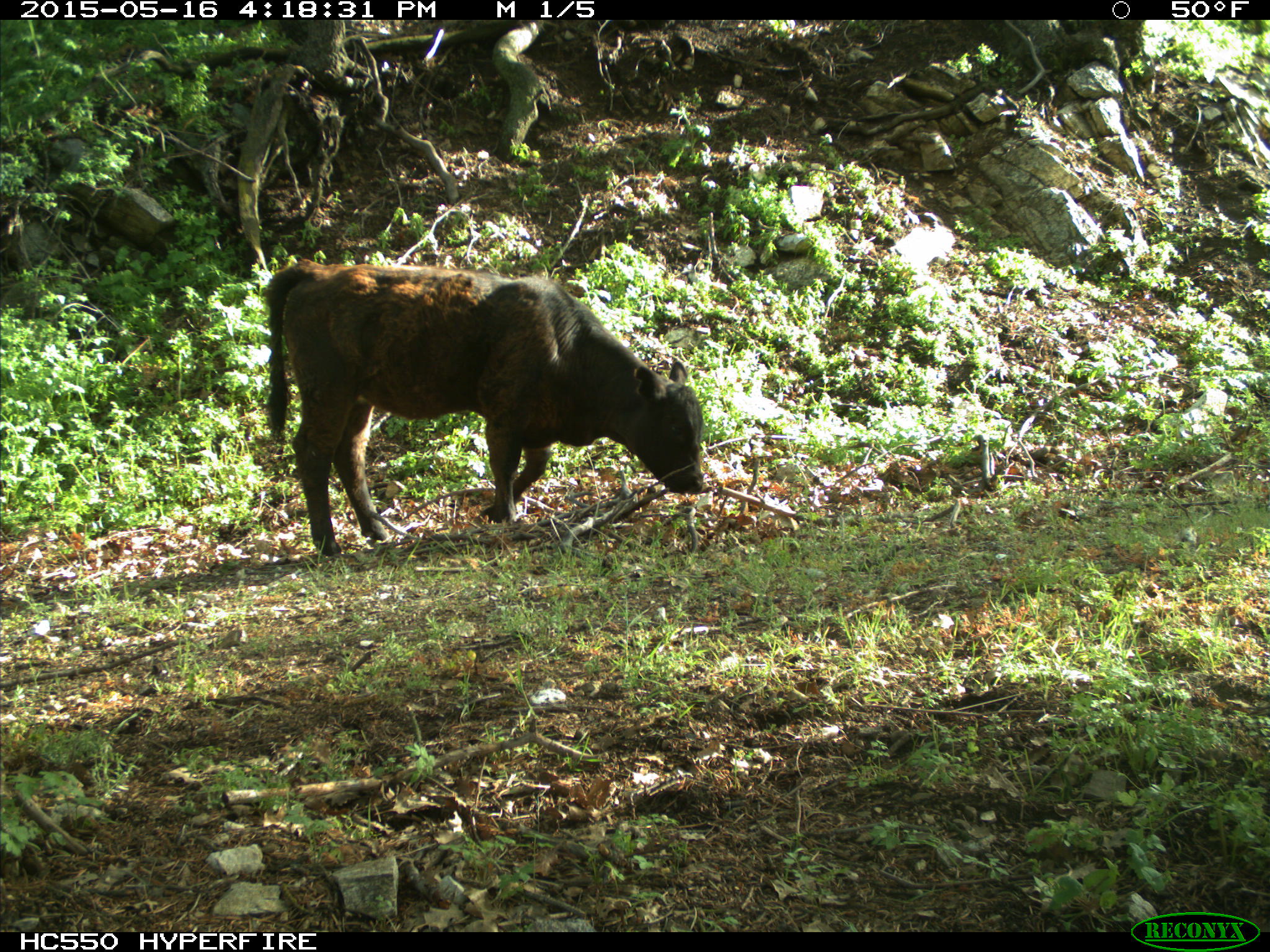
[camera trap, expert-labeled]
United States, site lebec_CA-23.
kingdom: Animalia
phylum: Chordata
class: Mammalia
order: Artiodactyla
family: Bovidae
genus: Bos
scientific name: Bos taurus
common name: domestic cow